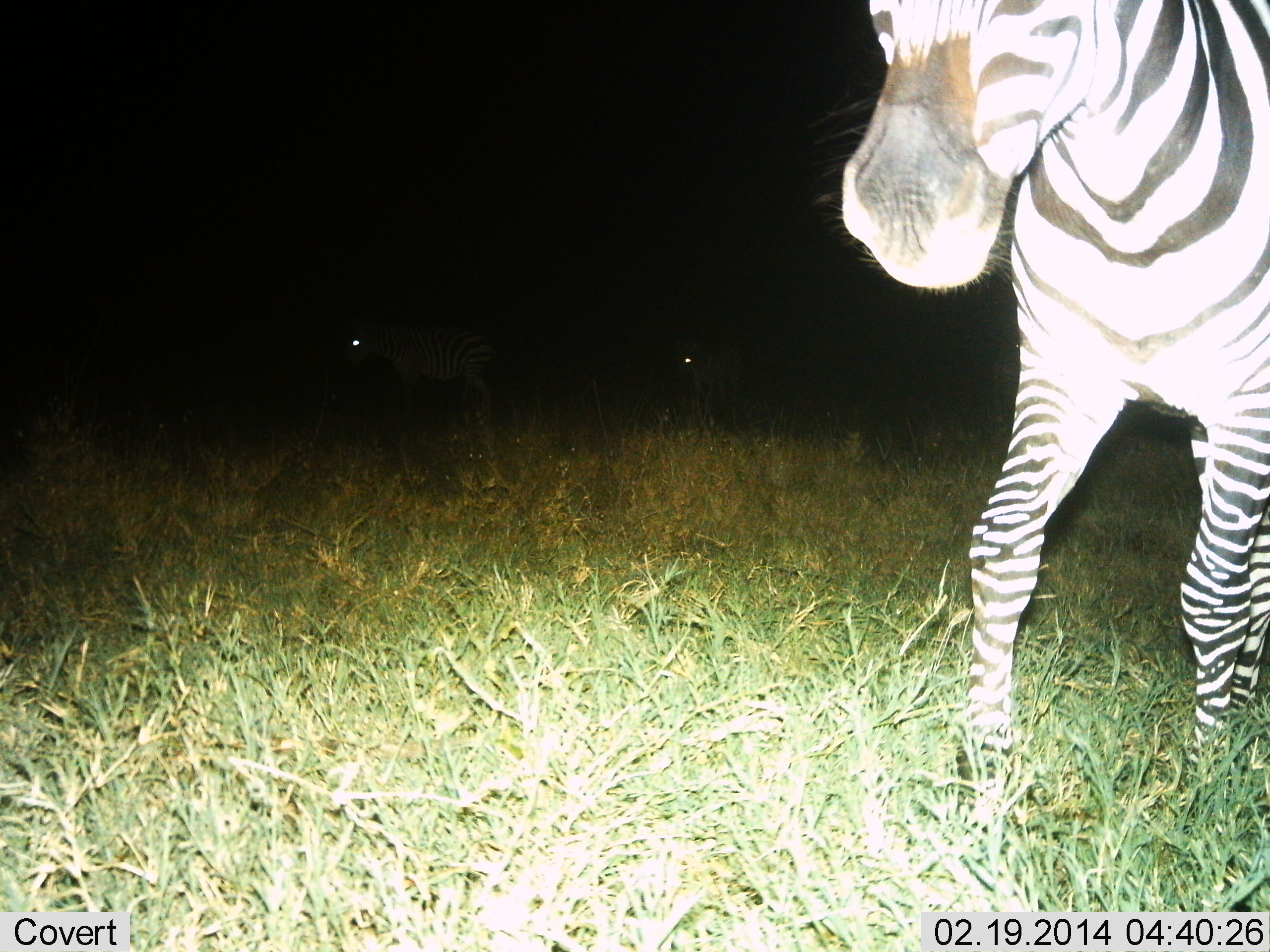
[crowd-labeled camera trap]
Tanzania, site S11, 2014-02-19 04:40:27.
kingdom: Animalia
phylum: Chordata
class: Mammalia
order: Perissodactyla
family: Equidae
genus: Equus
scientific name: Equus quagga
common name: plains zebra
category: zebra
Zebra (plains zebra) (Equus quagga), count 1. Behavior (volunteer vote fractions): standing 50%, resting 0%, moving 60%, interacting 0%. Young present (vote fraction): 0%. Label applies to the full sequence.